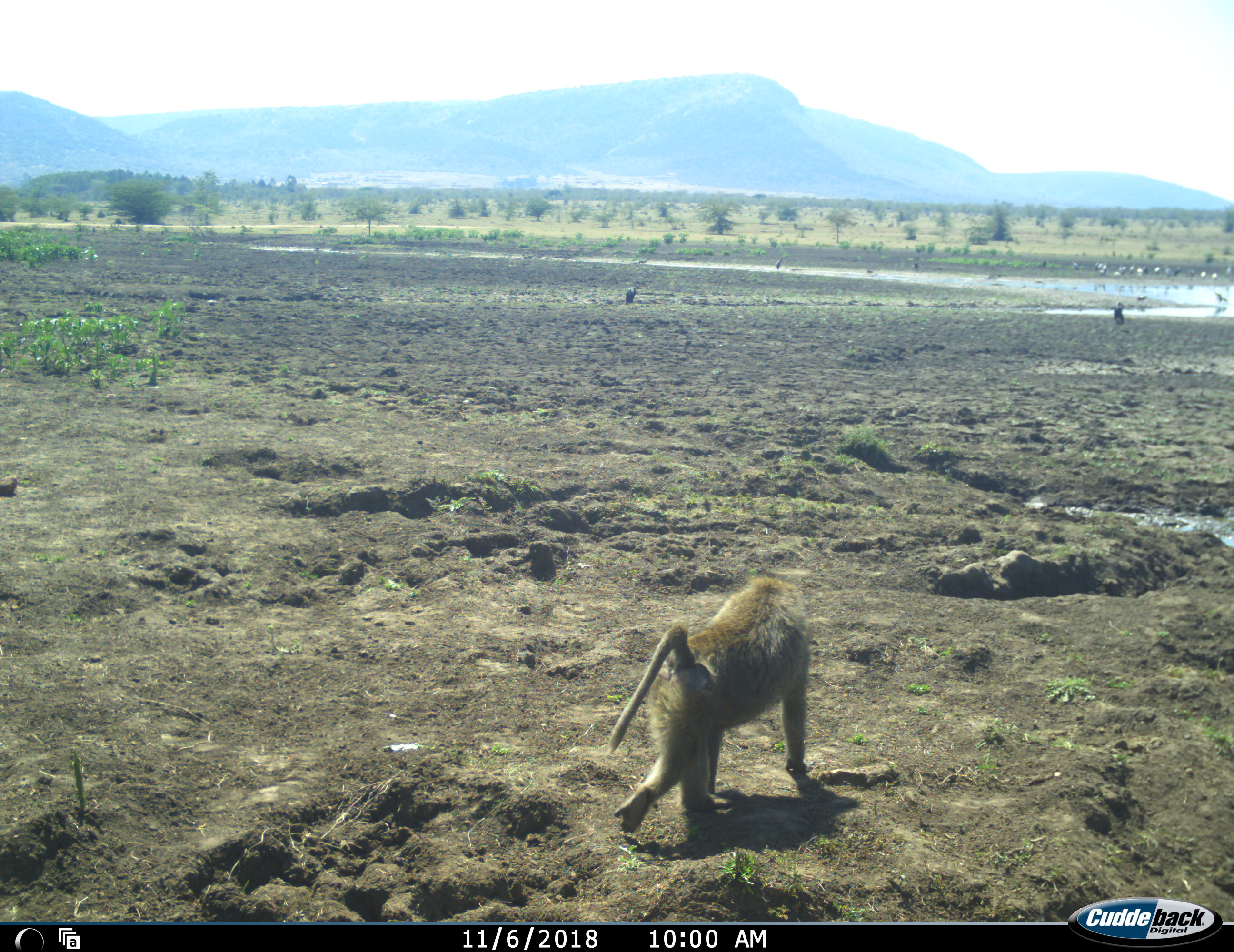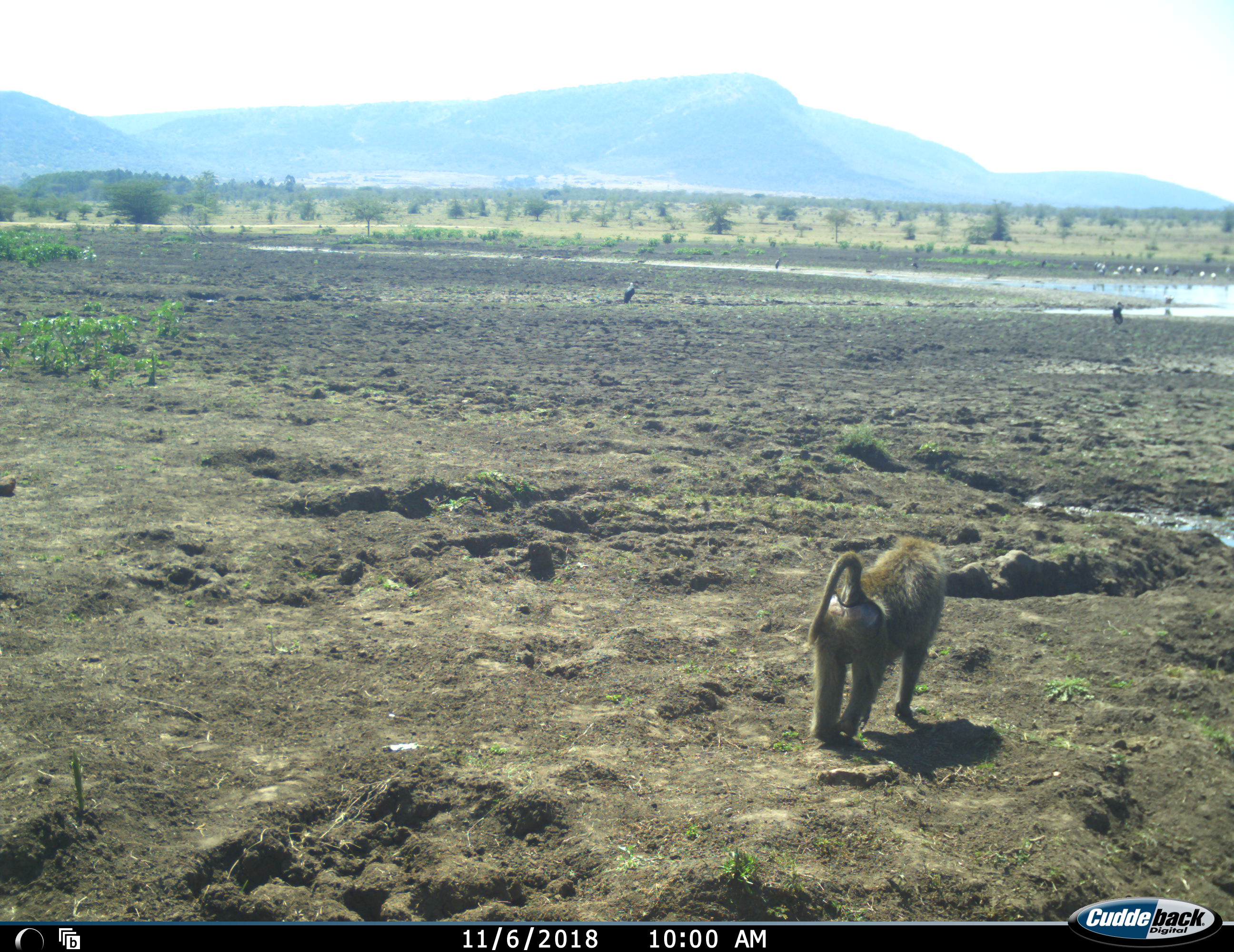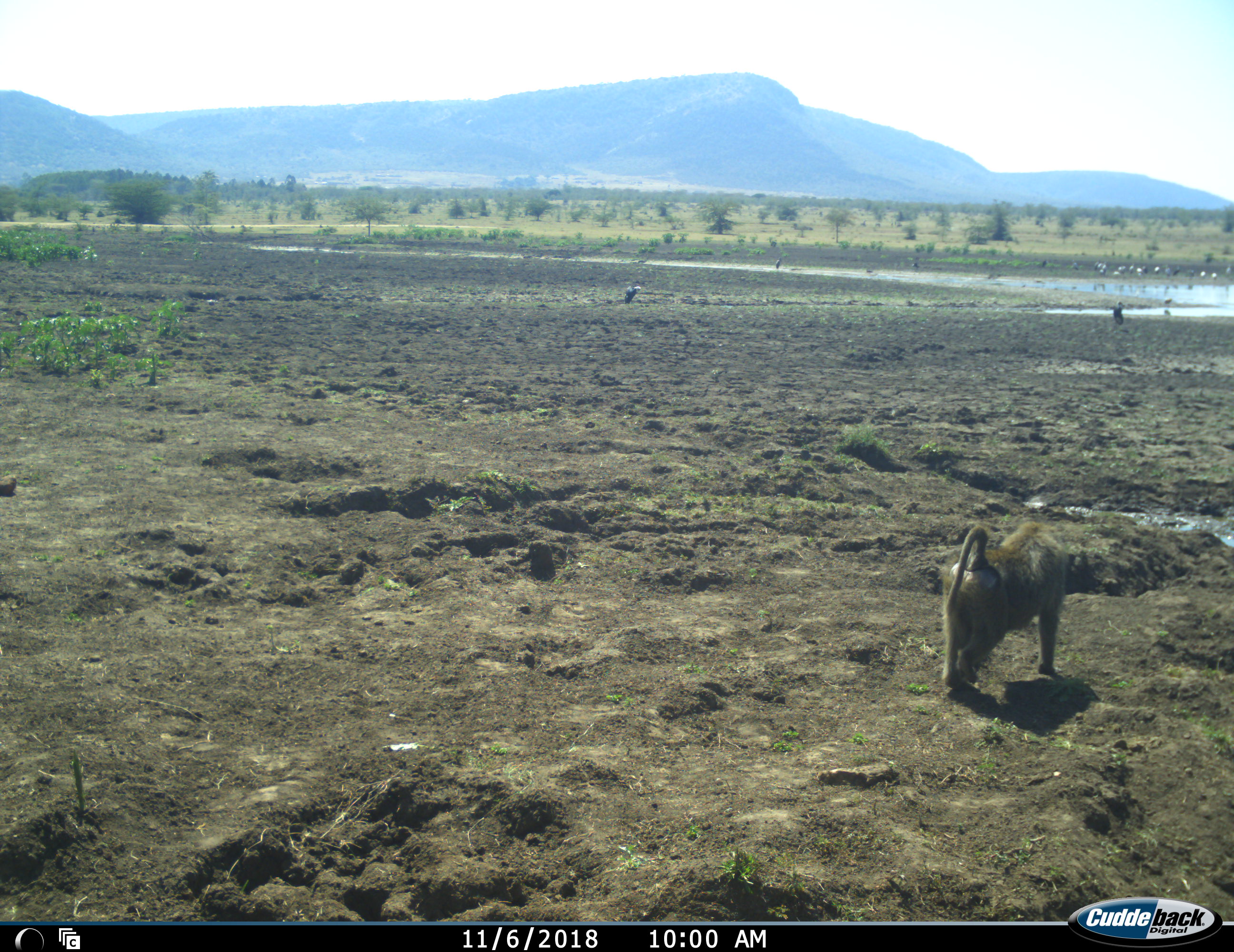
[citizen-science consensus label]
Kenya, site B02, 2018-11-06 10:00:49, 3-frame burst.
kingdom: Animalia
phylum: Chordata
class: Mammalia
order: Primates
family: Cercopithecidae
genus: Papio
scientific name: Papio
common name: baboon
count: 1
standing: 10%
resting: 0%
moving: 100%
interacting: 0%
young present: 0%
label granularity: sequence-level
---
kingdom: Animalia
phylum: Chordata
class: Aves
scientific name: Aves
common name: bird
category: birdother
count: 11-50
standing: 100%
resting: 25%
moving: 75%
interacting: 25%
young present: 0%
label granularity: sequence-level